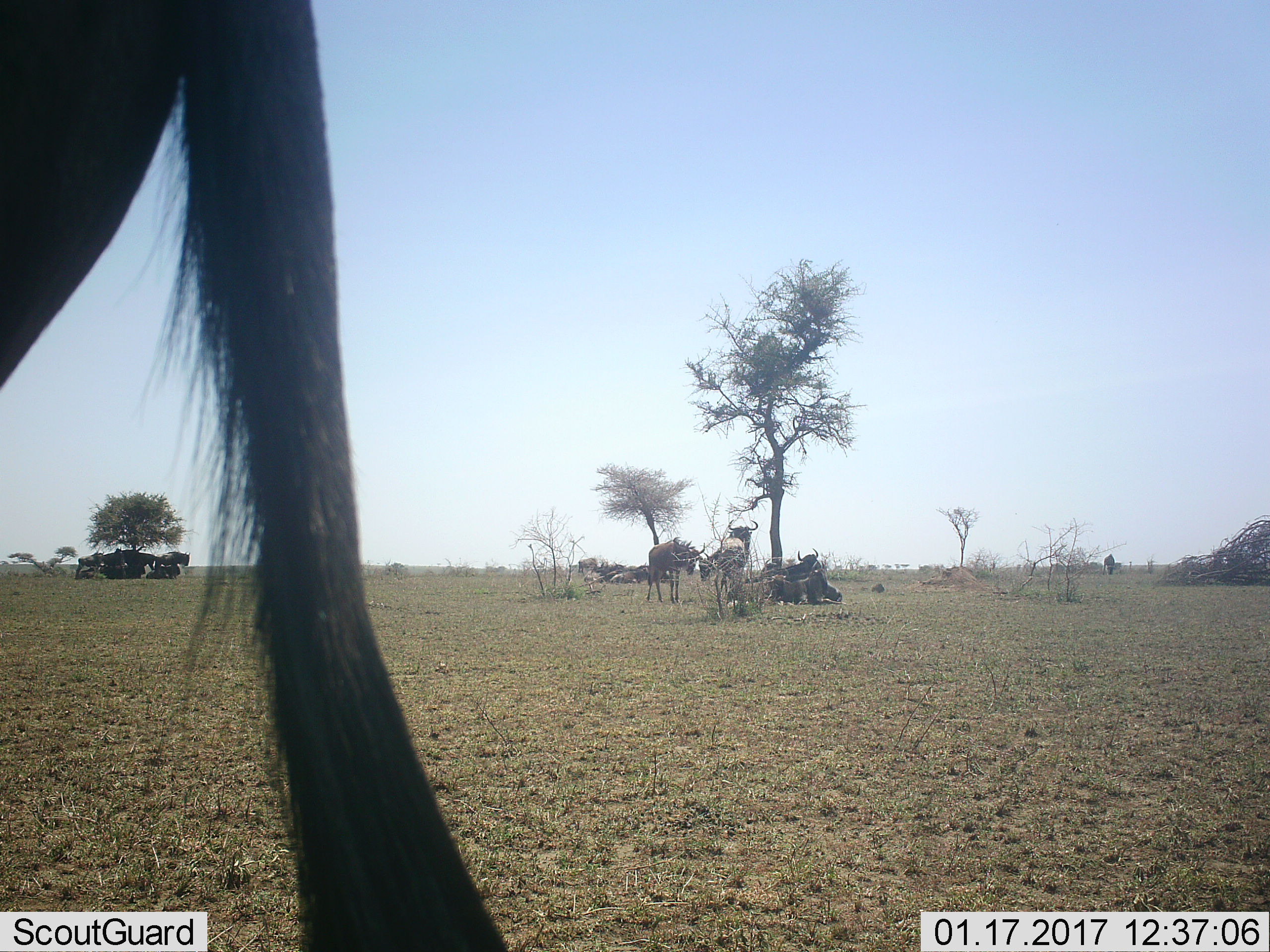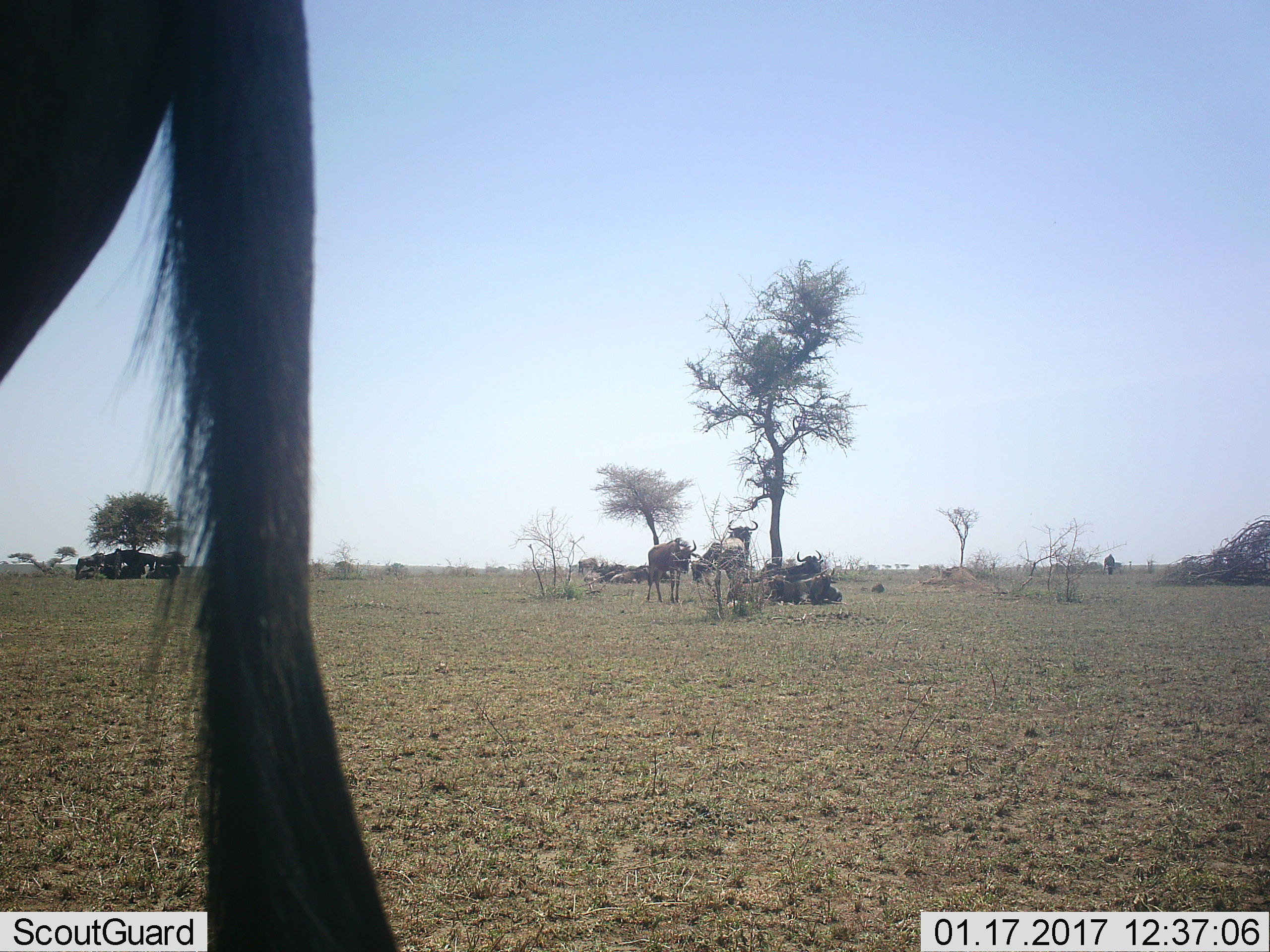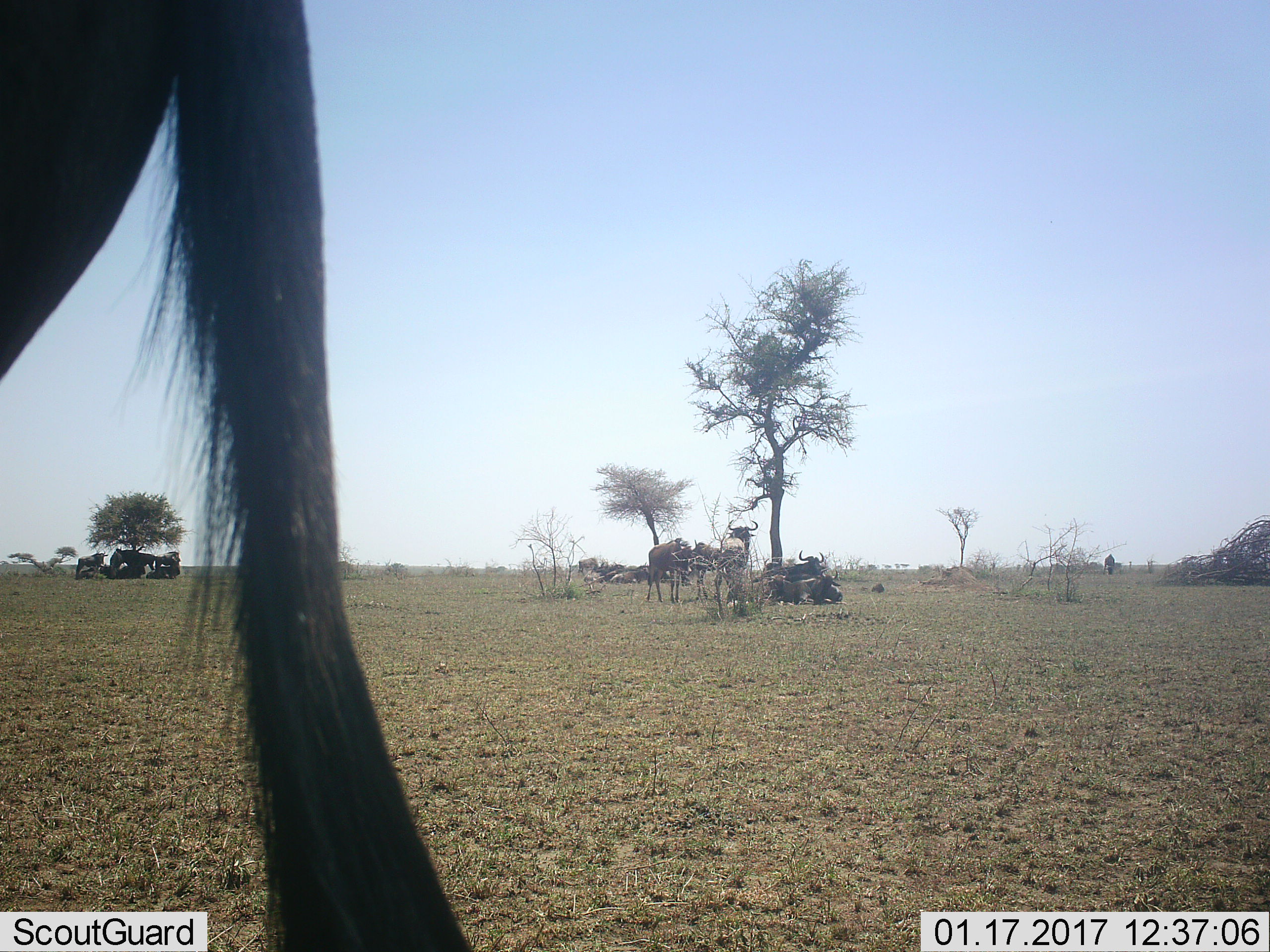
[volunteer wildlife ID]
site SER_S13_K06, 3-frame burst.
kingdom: Animalia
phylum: Chordata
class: Mammalia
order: Artiodactyla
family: Bovidae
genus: Connochaetes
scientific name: Connochaetes taurinus taurinus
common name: blue wildebeest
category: wildebeestblue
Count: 11-50.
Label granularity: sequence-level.